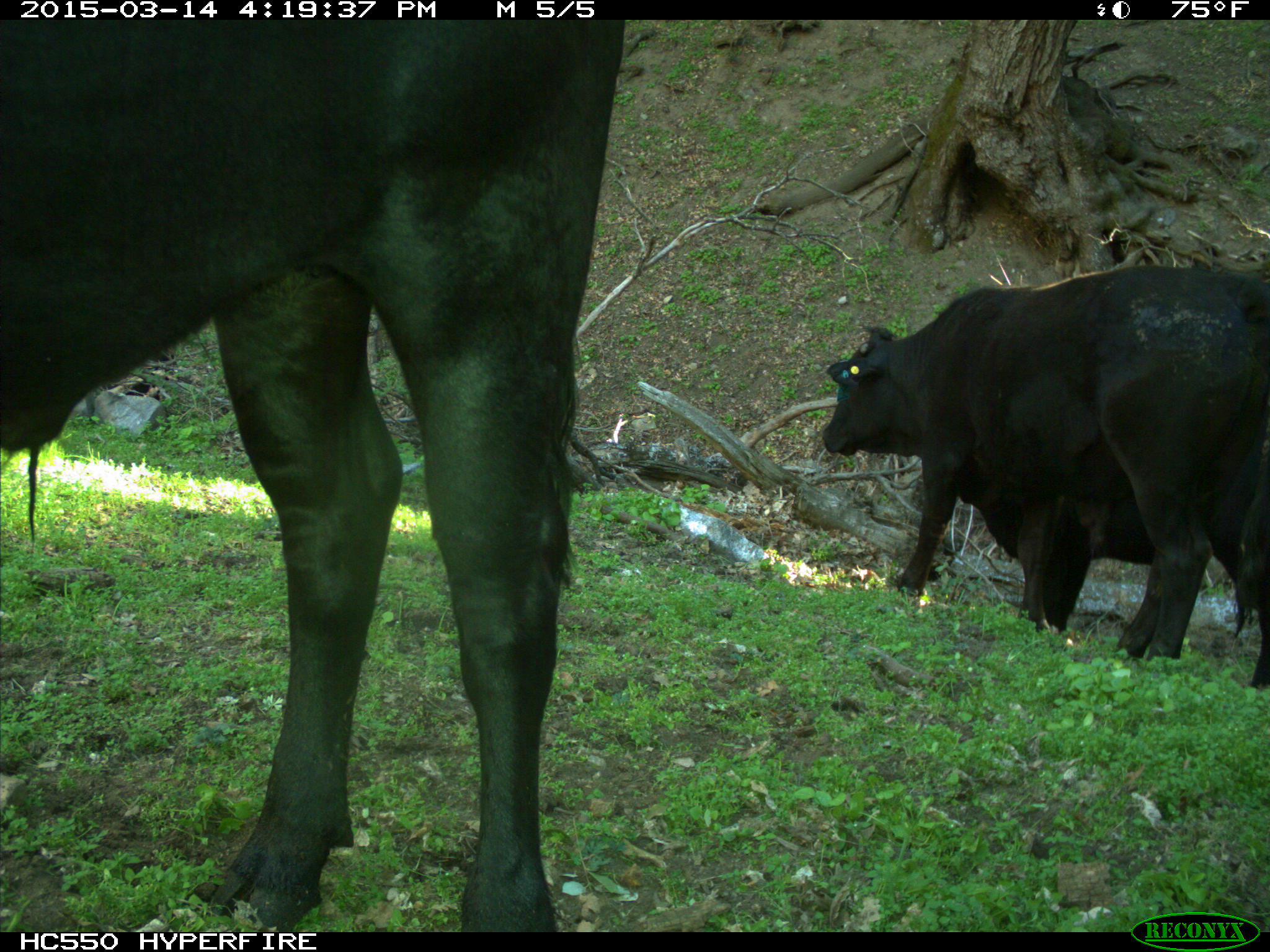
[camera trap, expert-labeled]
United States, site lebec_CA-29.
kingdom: Animalia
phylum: Chordata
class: Mammalia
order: Artiodactyla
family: Bovidae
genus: Bos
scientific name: Bos taurus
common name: domestic cow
Bos taurus (domestic cow).